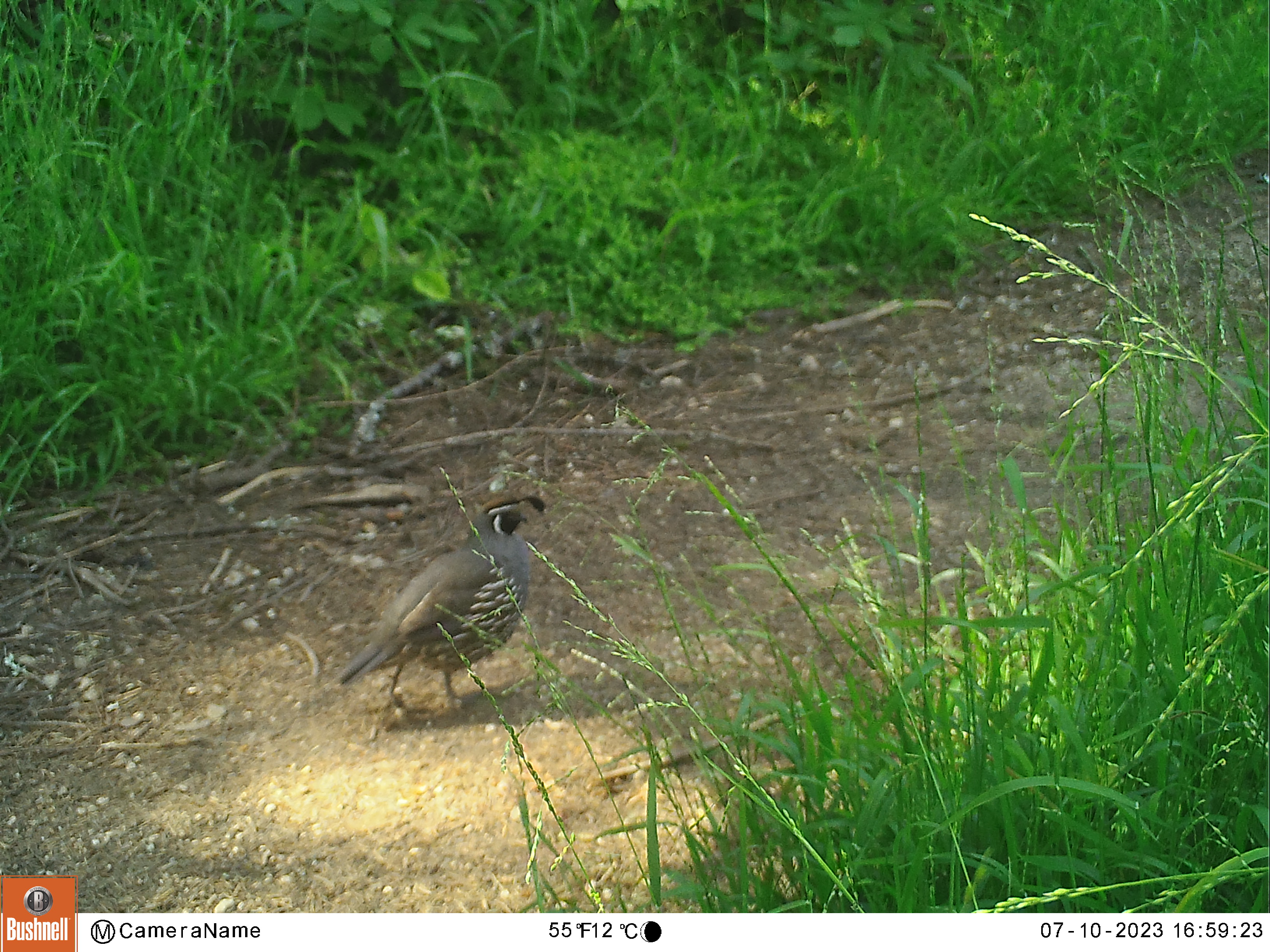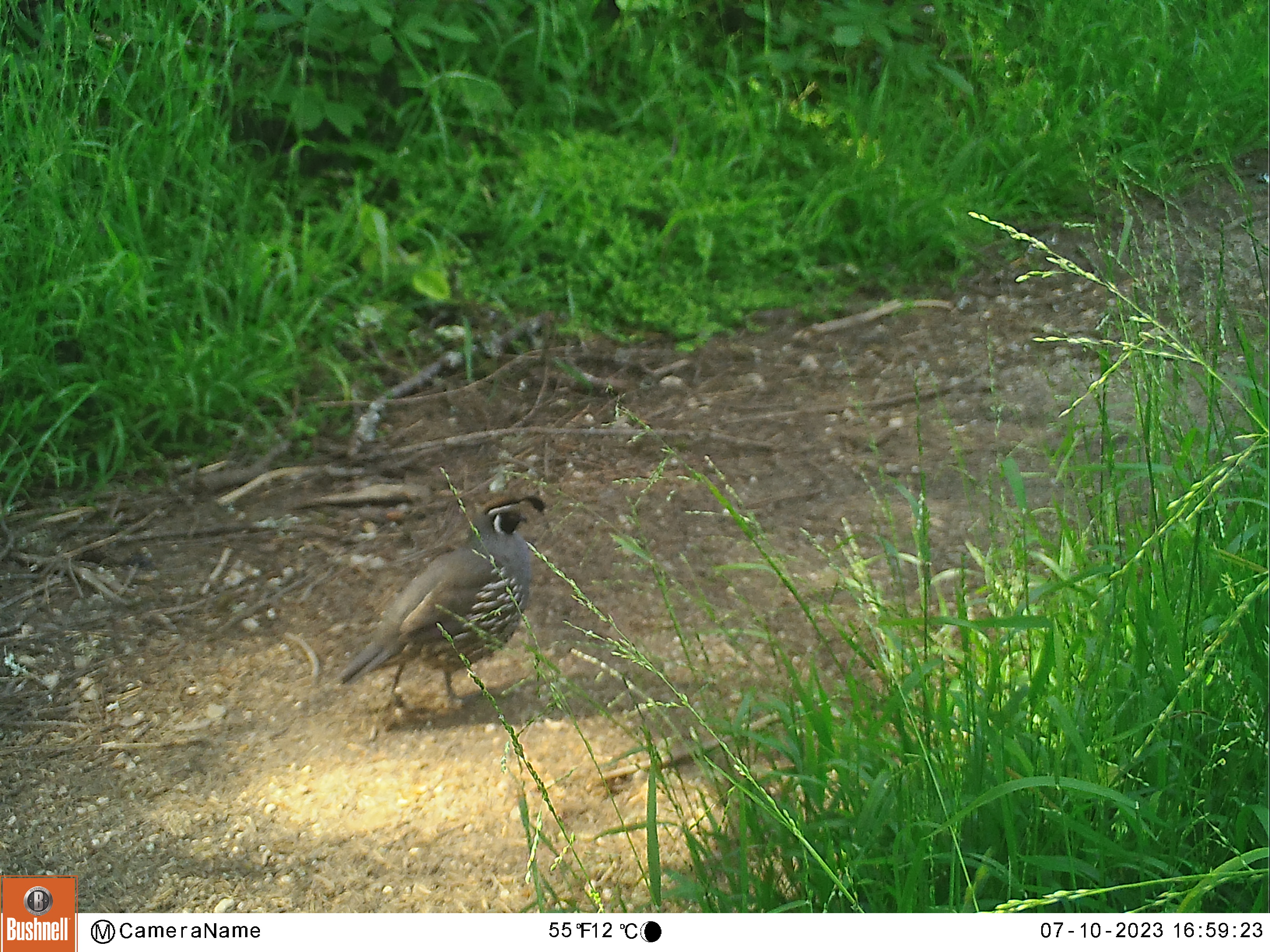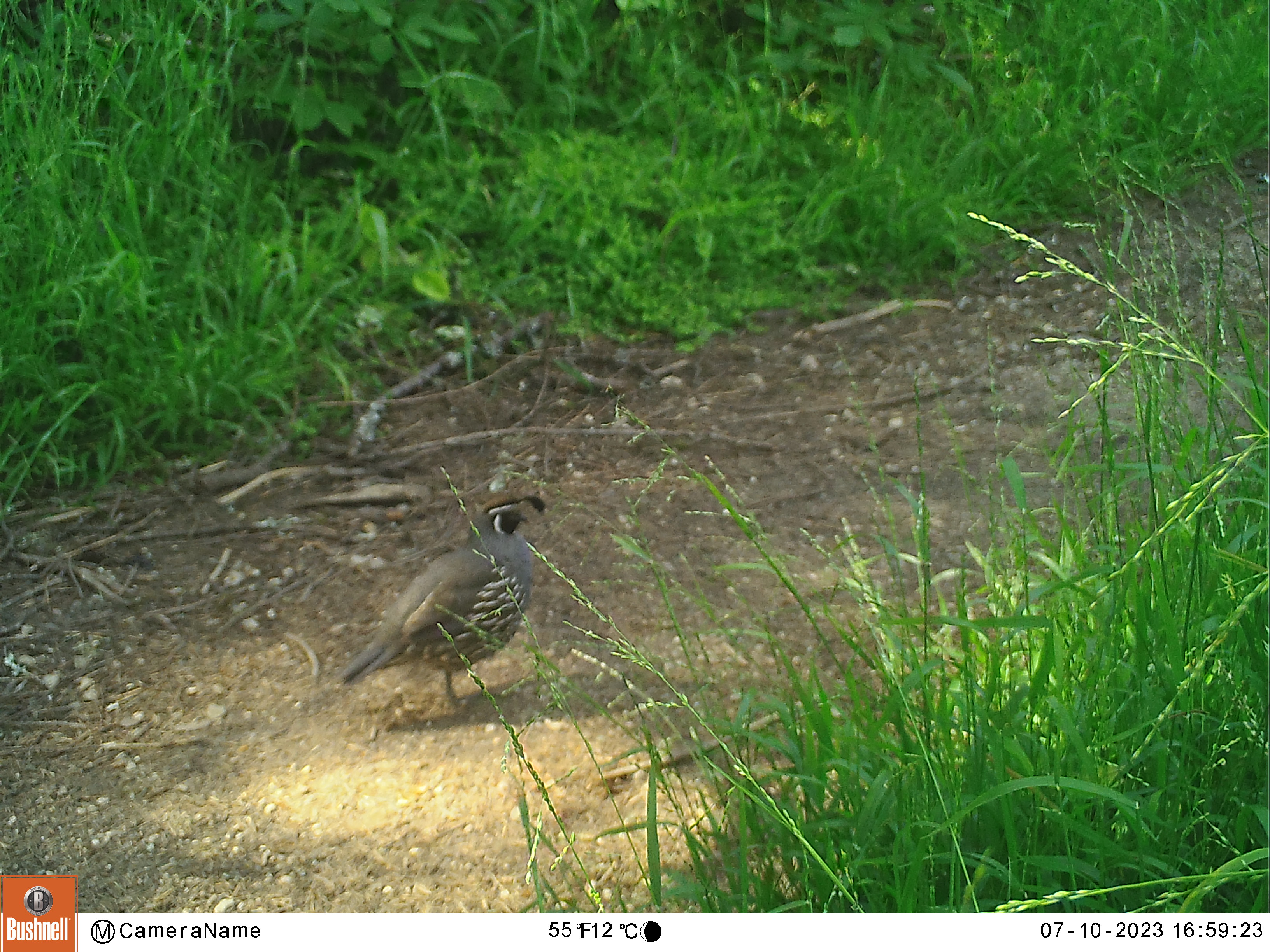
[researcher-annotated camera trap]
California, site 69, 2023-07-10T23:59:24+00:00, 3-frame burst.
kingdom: Animalia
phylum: Chordata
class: Aves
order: Galliformes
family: Odontophoridae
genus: Callipepla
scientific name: Callipepla californica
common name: california quail